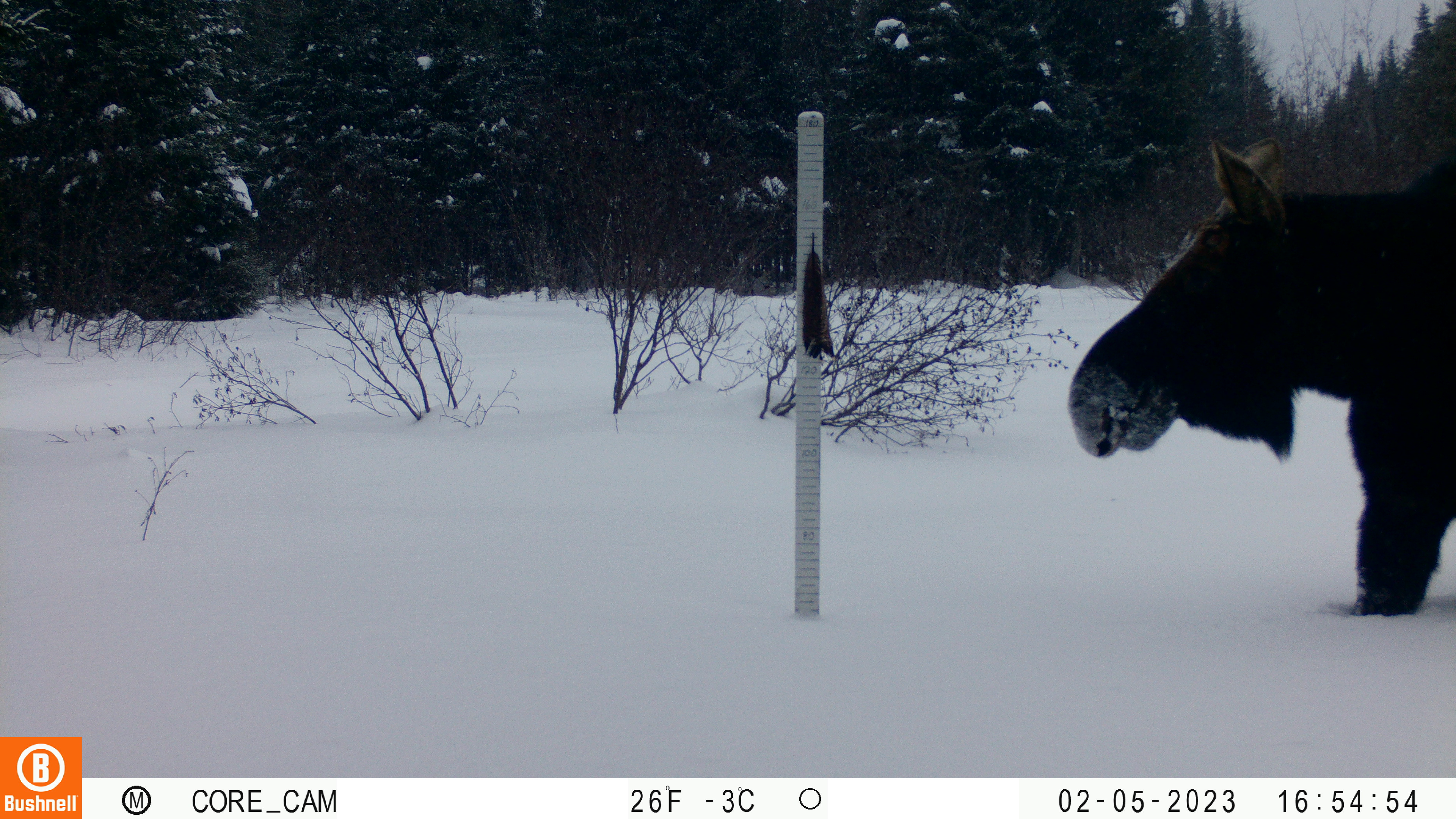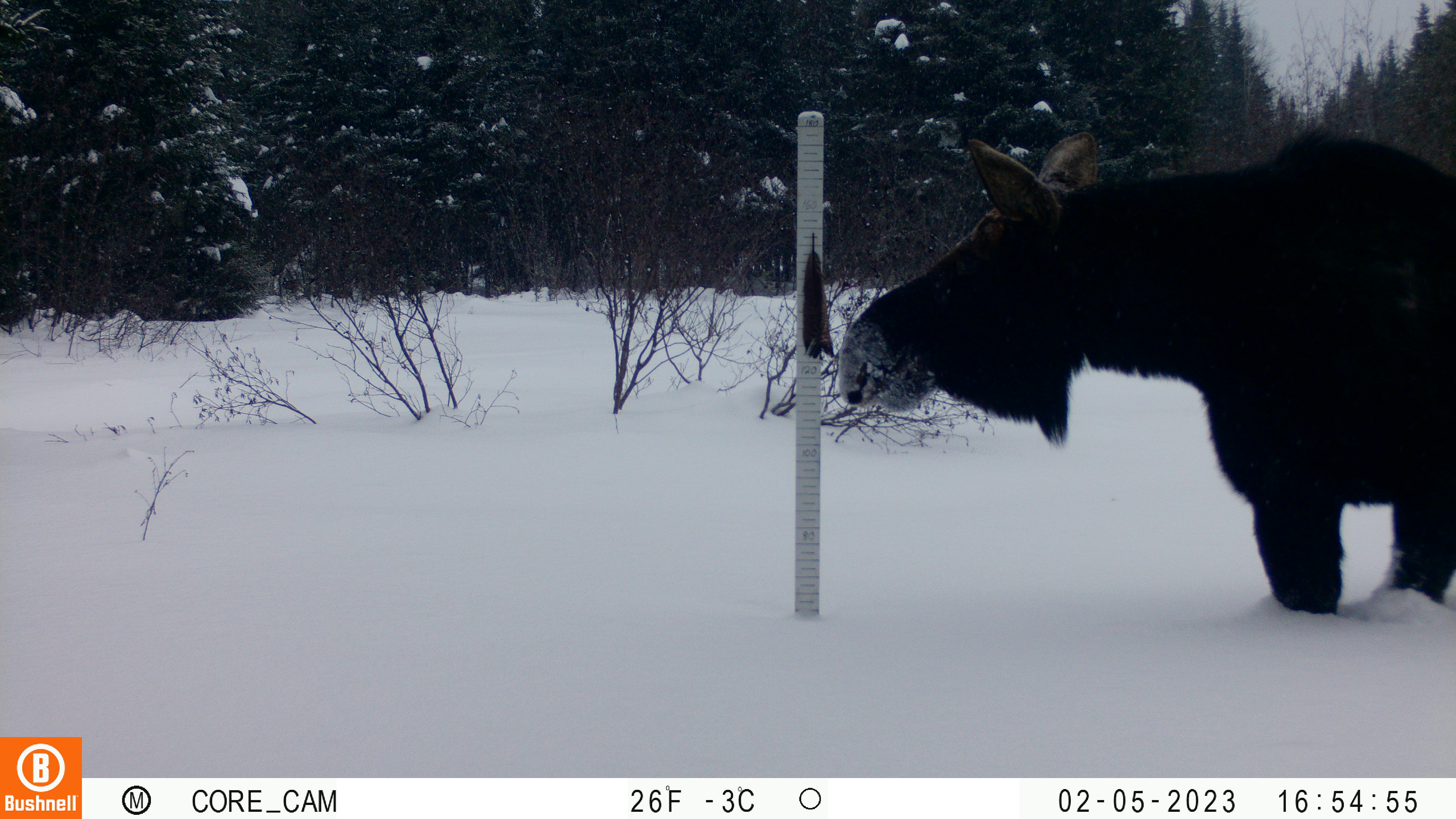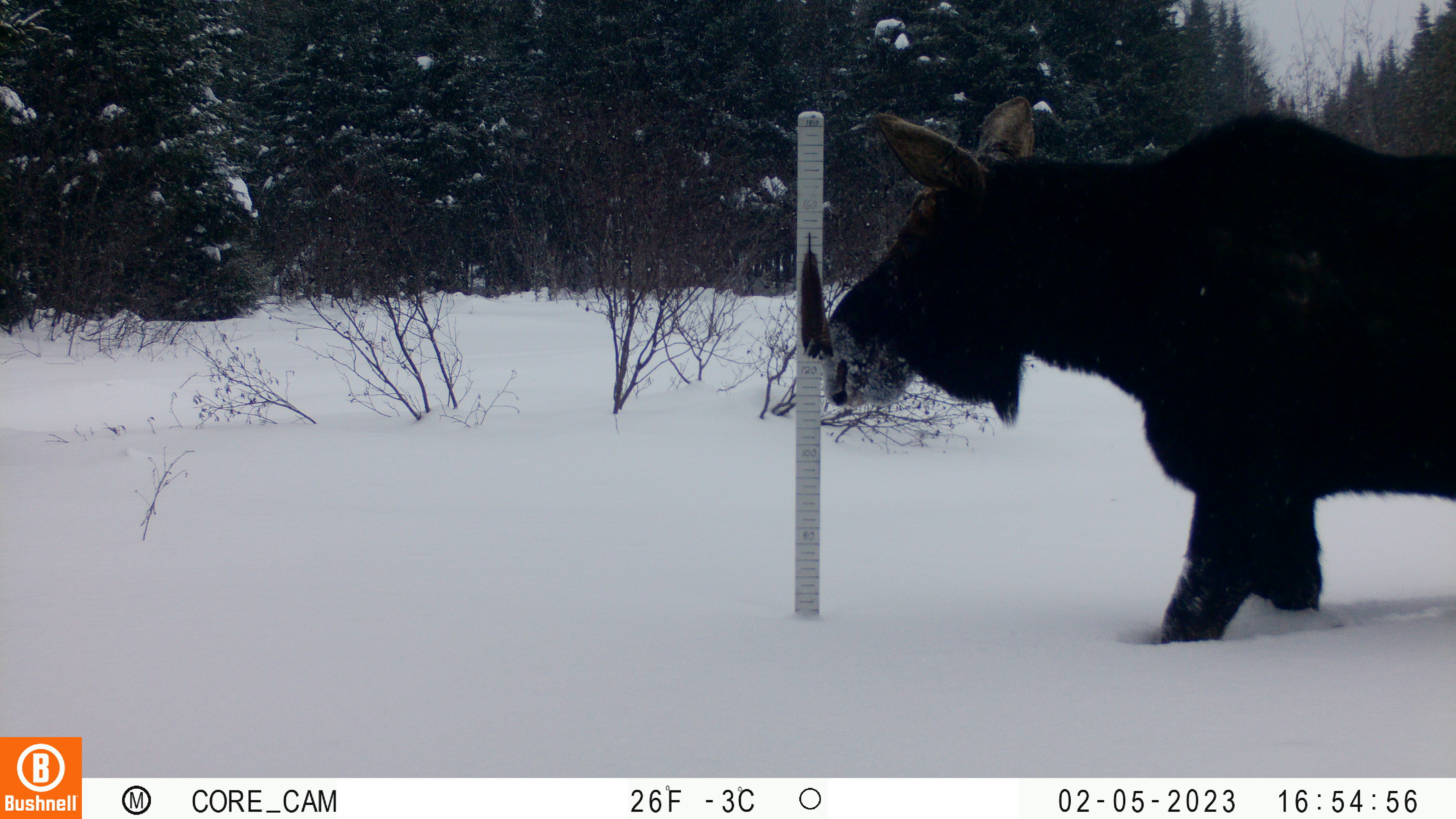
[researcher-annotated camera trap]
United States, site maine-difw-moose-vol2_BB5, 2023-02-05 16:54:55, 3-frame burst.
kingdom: Animalia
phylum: Chordata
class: Mammalia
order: Artiodactyla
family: Cervidae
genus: Alces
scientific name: Alces alces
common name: moose